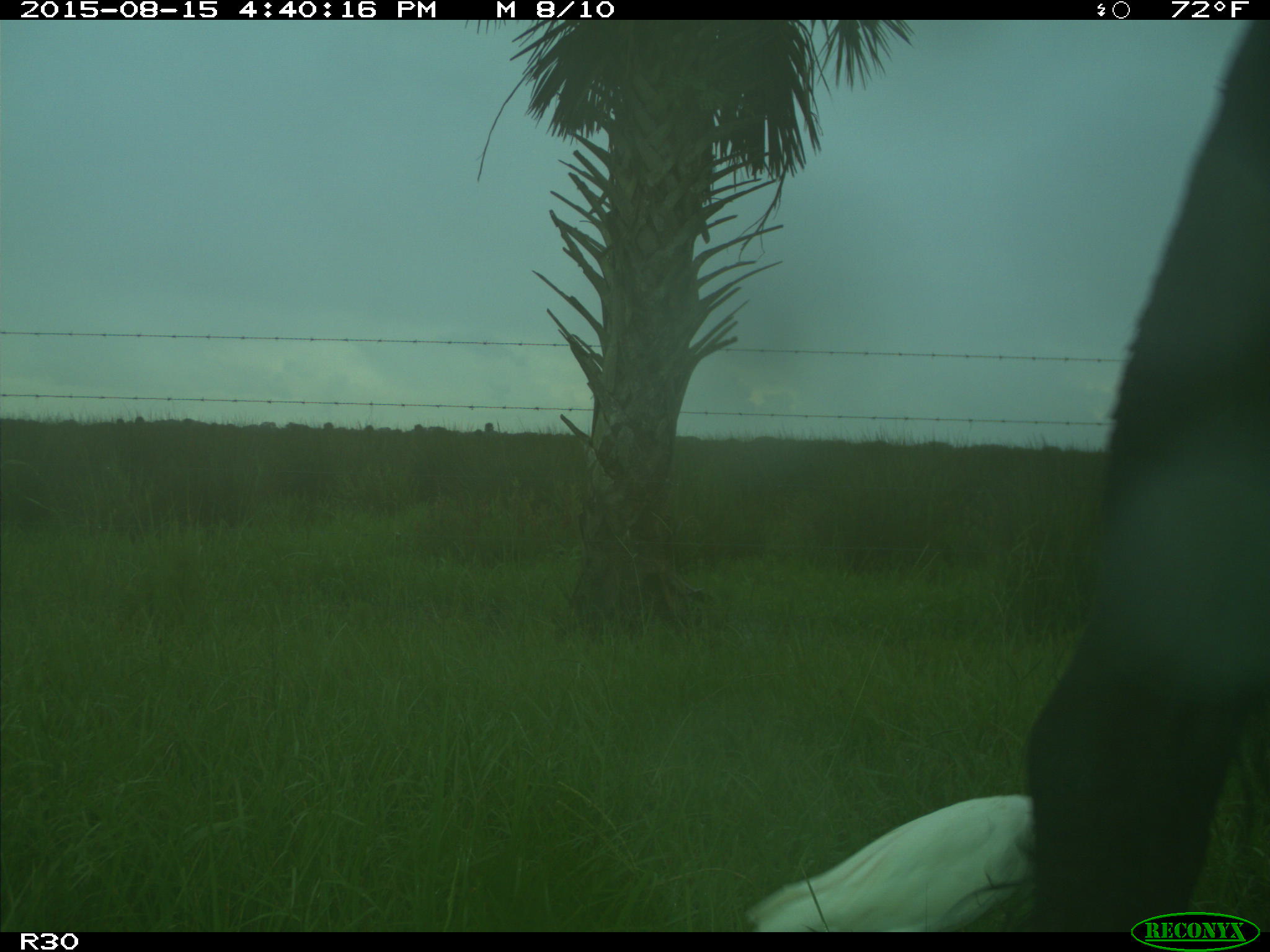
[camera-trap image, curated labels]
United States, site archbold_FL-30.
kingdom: Animalia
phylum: Chordata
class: Mammalia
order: Artiodactyla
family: Bovidae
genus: Bos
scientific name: Bos taurus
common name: domestic cow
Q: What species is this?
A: Bos taurus (domestic cow).